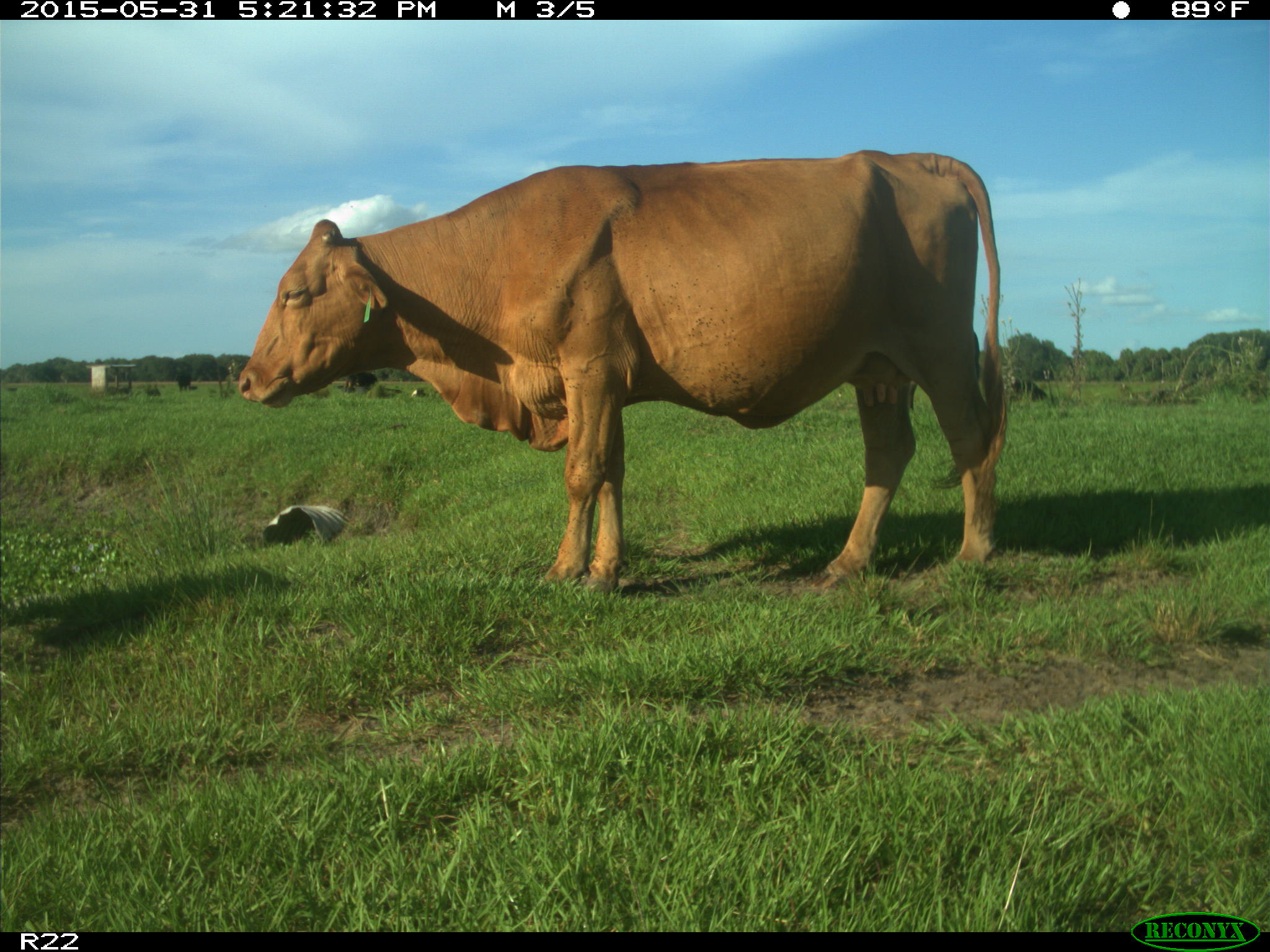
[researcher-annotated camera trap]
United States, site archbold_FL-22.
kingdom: Animalia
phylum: Chordata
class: Mammalia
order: Artiodactyla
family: Bovidae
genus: Bos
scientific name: Bos taurus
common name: domestic cow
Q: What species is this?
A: Bos taurus (domestic cow).